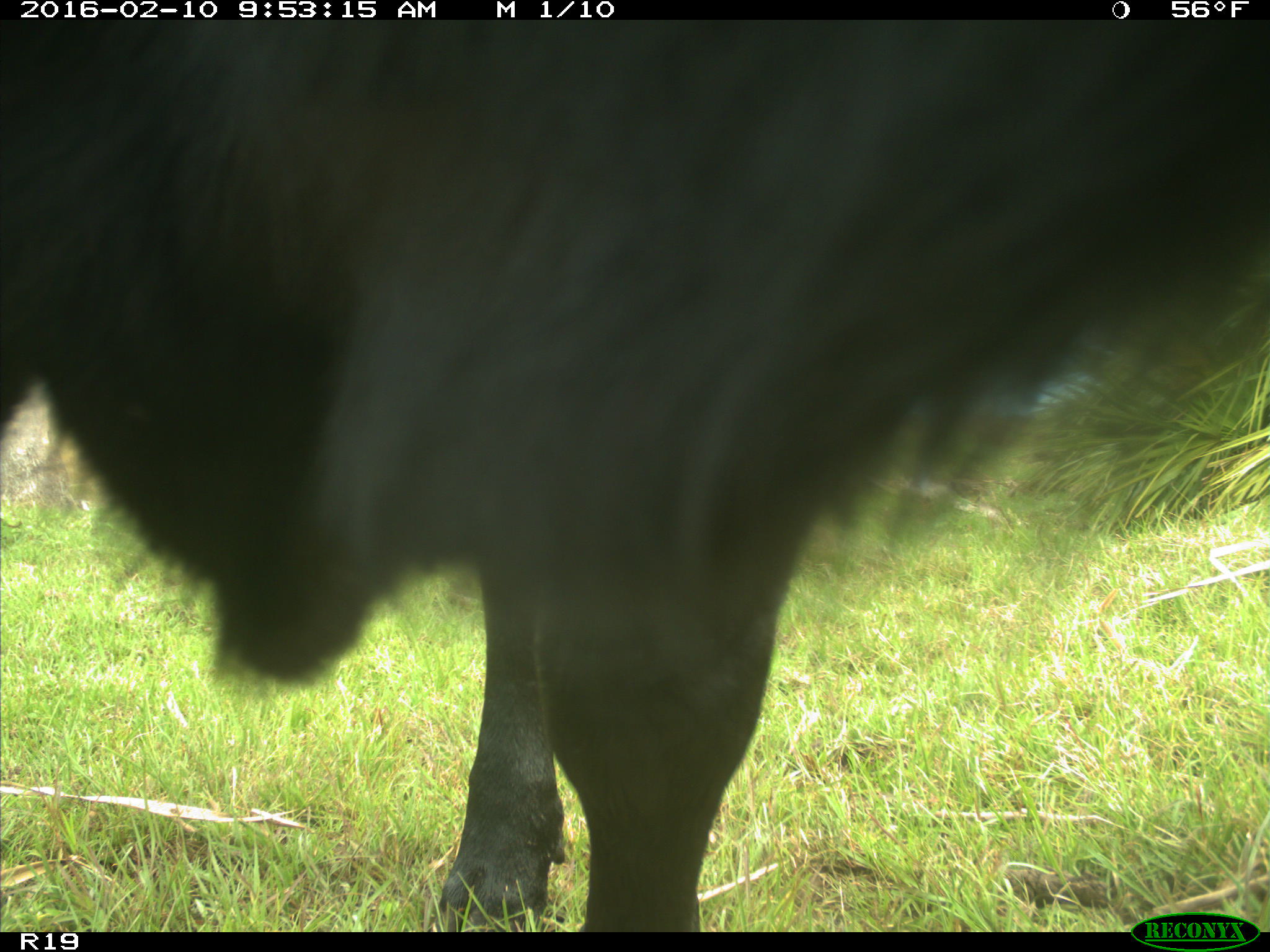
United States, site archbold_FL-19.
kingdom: Animalia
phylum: Chordata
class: Mammalia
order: Artiodactyla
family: Bovidae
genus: Bos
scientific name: Bos taurus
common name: domestic cow